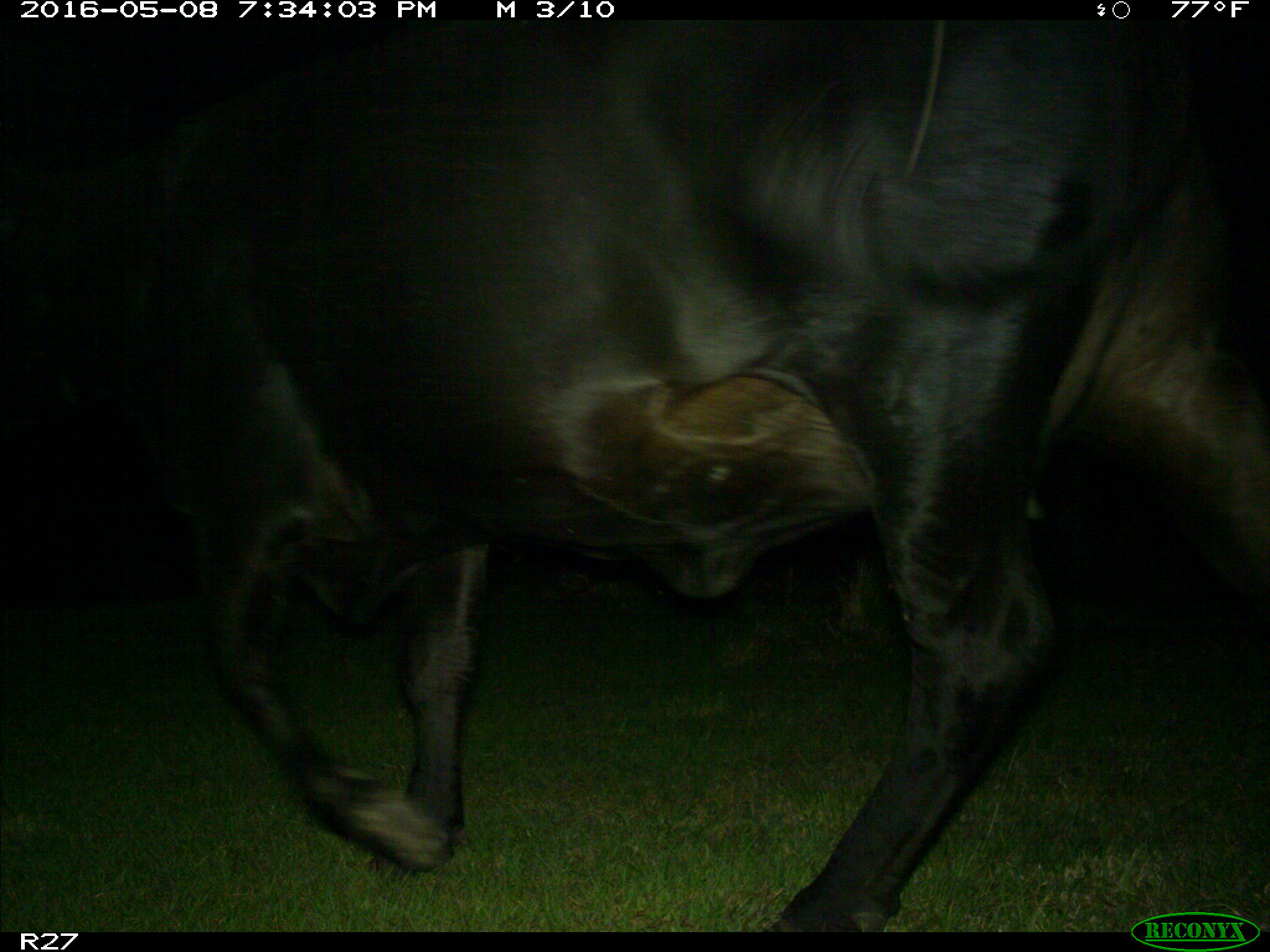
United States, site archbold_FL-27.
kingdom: Animalia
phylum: Chordata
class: Mammalia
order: Artiodactyla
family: Bovidae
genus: Bos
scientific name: Bos taurus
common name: domestic cow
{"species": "Bos taurus (domestic cow)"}